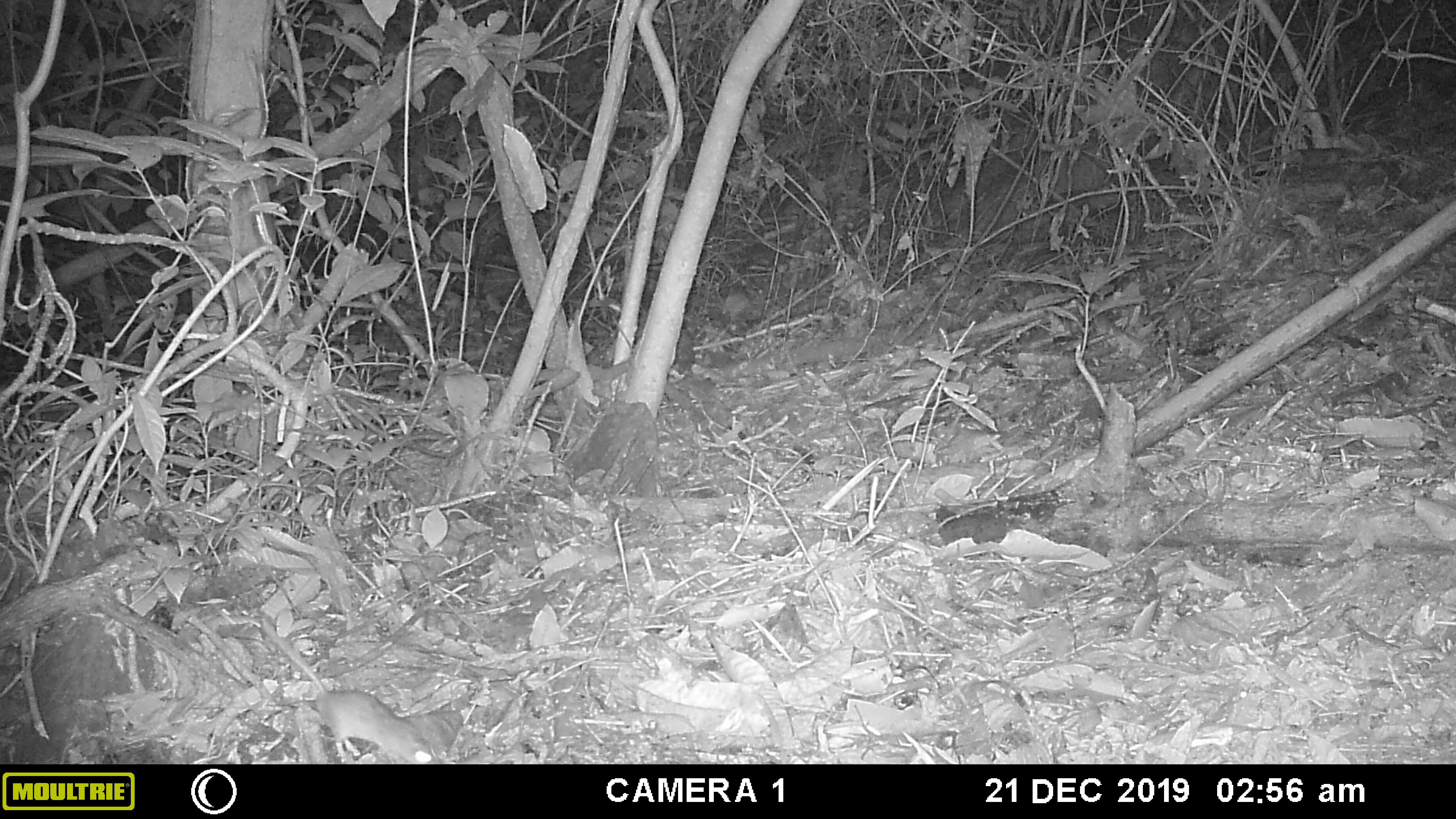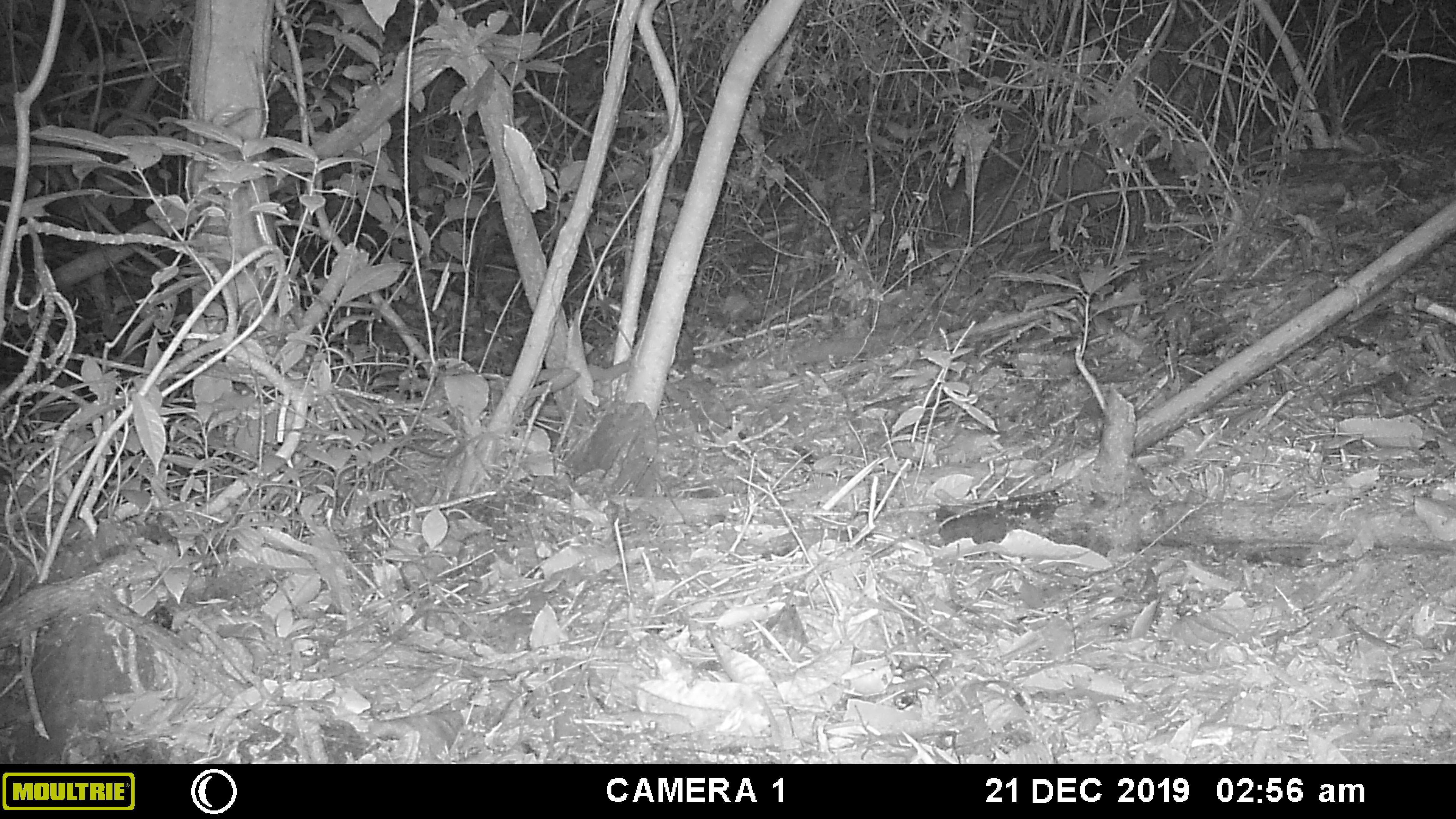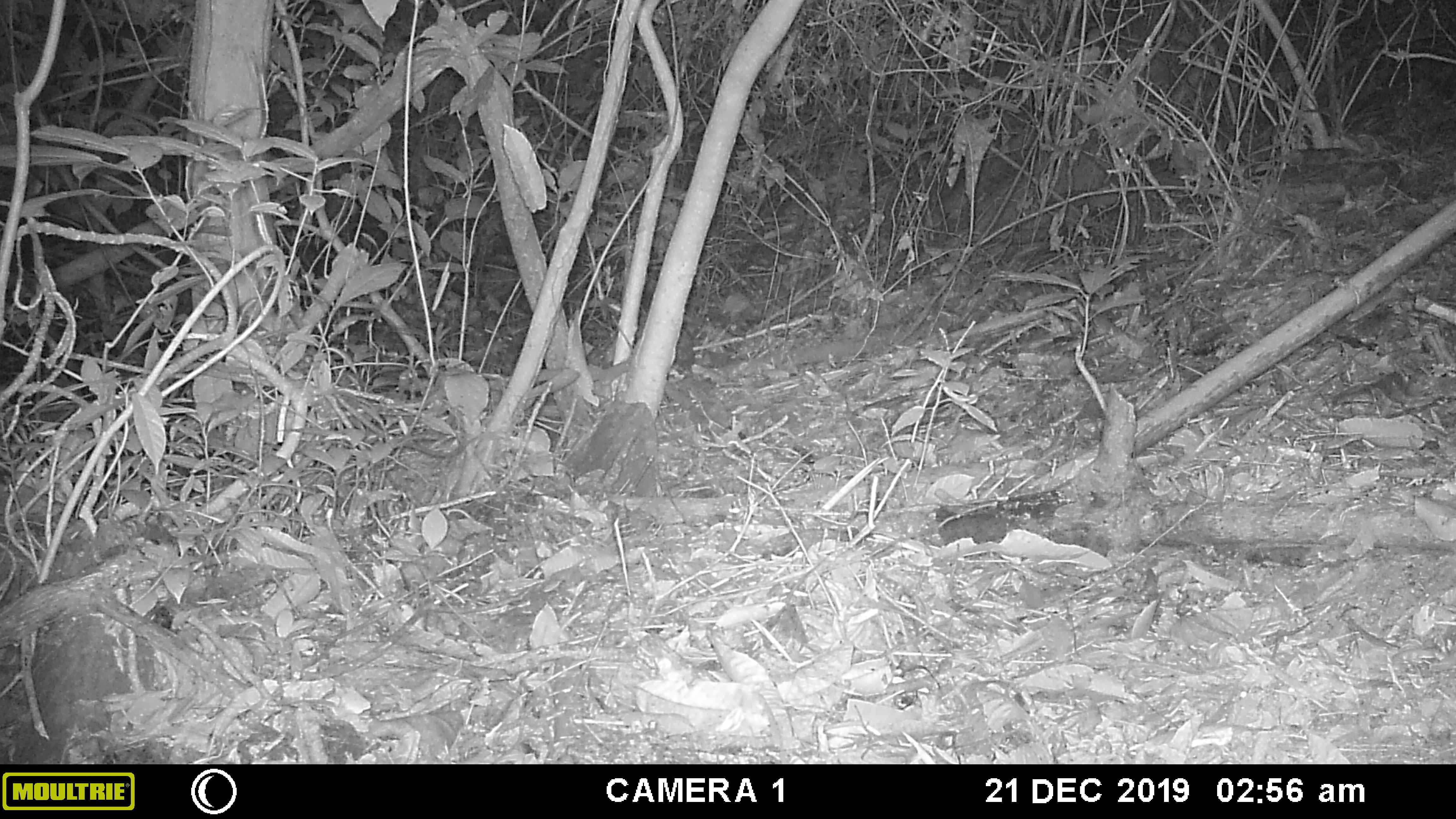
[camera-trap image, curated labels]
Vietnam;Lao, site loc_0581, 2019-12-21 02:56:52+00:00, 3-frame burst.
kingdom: Animalia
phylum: Chordata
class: Mammalia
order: Rodentia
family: Muridae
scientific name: Muridae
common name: old-world mice and rats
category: unidentified murid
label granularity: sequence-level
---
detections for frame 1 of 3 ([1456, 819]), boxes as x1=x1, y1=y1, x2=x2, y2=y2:
unidentified murid: x1=261, y1=620, x2=434, y2=763